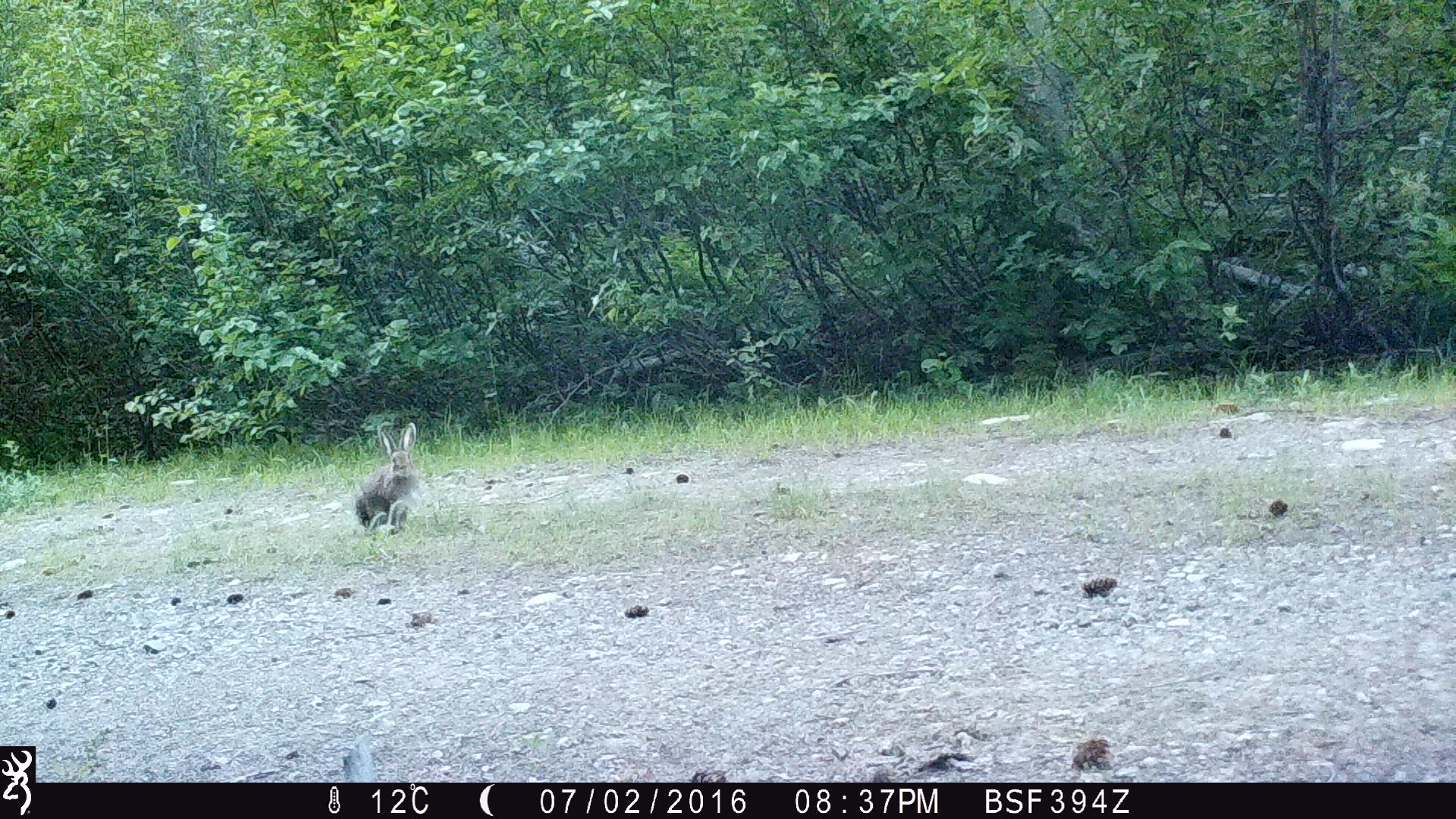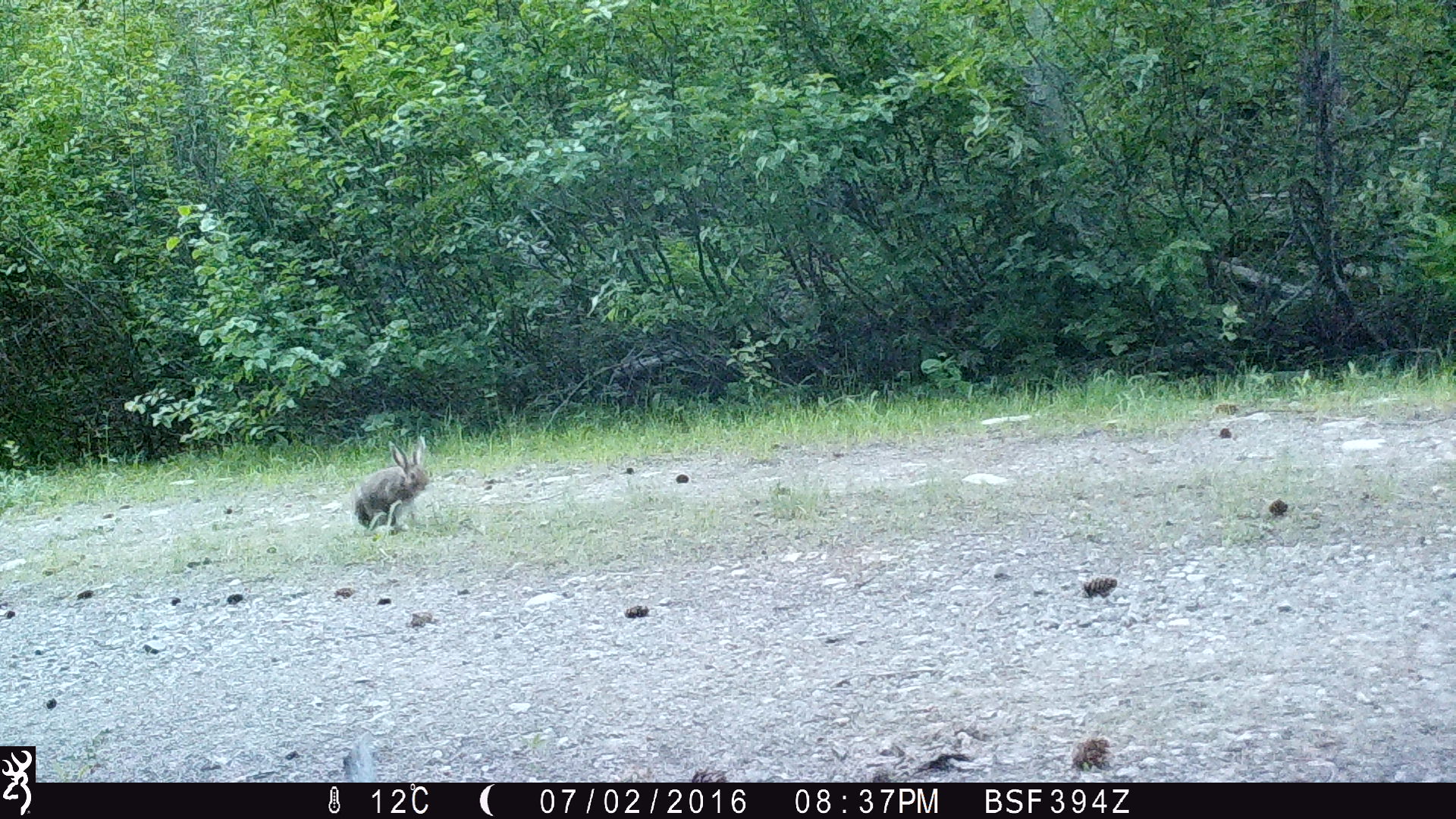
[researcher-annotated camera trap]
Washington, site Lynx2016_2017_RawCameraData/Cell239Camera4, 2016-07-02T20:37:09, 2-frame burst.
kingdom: Animalia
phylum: Chordata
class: Mammalia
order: Lagomorpha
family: Leporidae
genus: Lepus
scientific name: Lepus americanus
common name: snowshoe hare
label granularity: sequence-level